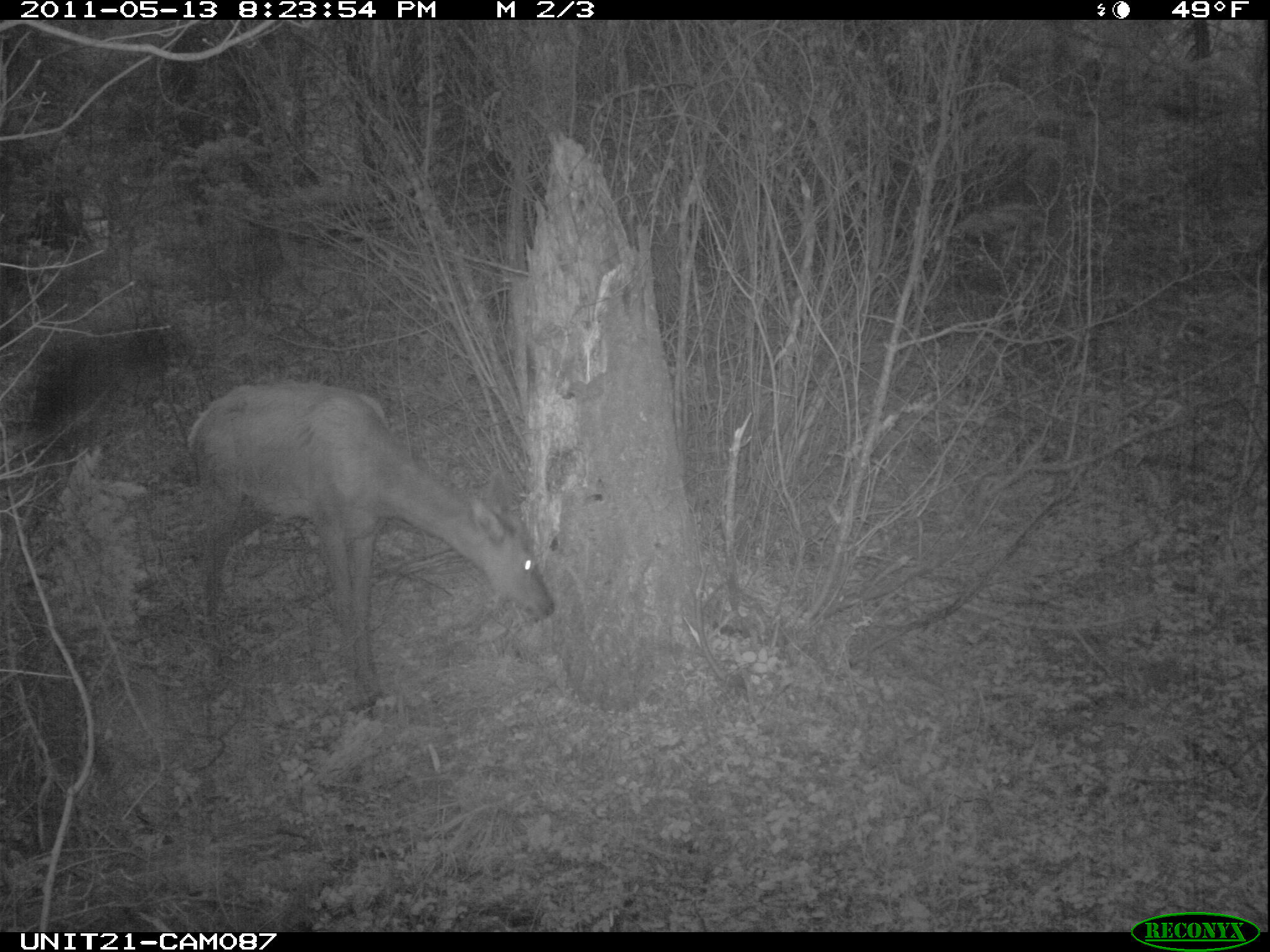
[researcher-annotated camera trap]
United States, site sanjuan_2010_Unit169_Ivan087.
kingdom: Animalia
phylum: Chordata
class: Mammalia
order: Artiodactyla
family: Cervidae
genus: Cervus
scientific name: Cervus elaphus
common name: red deer